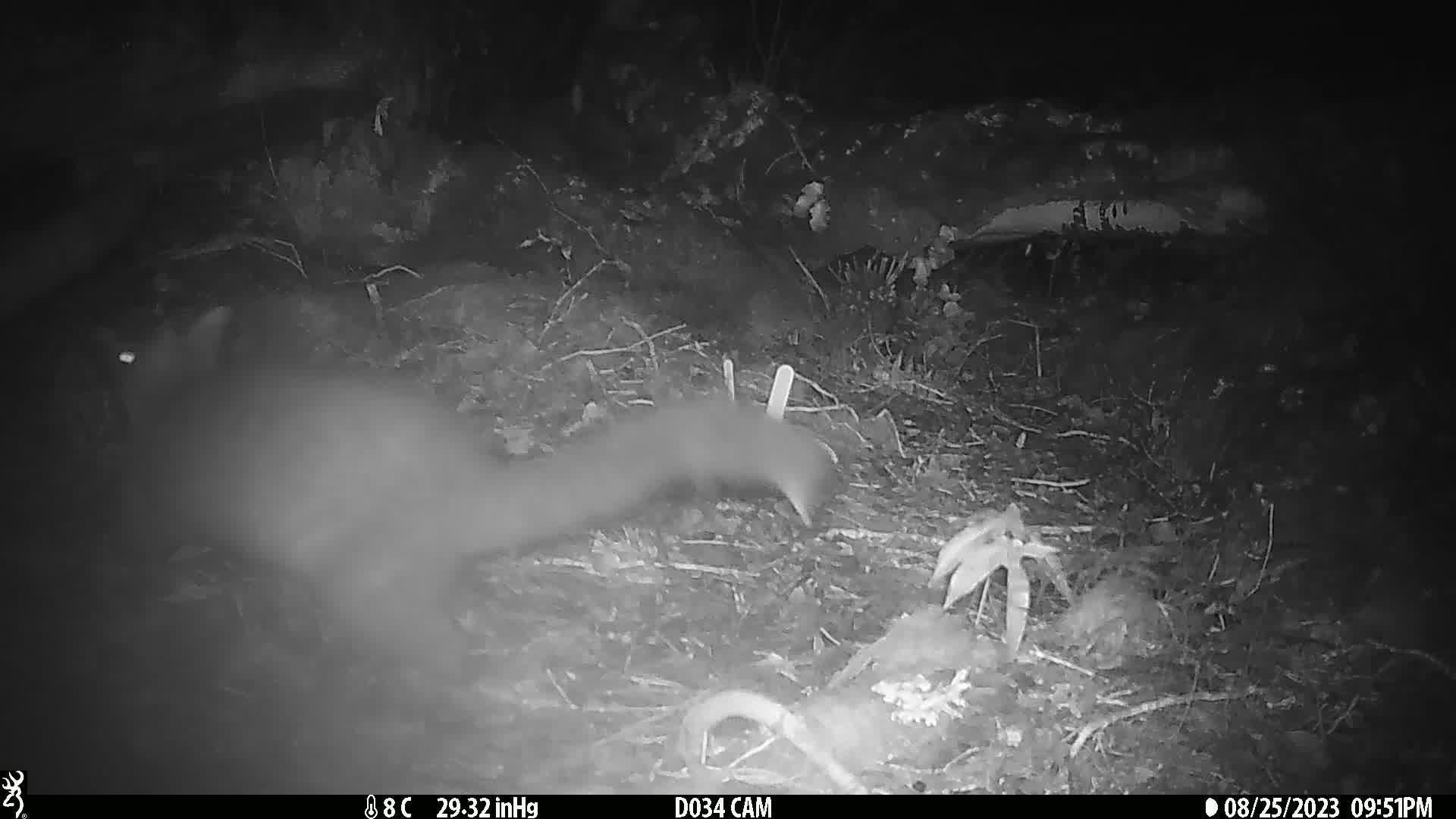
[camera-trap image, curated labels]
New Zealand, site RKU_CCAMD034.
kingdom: Animalia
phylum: Chordata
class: Mammalia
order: Diprotodontia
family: Phalangeridae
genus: Trichosurus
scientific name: Trichosurus vulpecula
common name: common brushtail possum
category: possum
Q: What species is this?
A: Possum (common brushtail possum) (Trichosurus vulpecula).